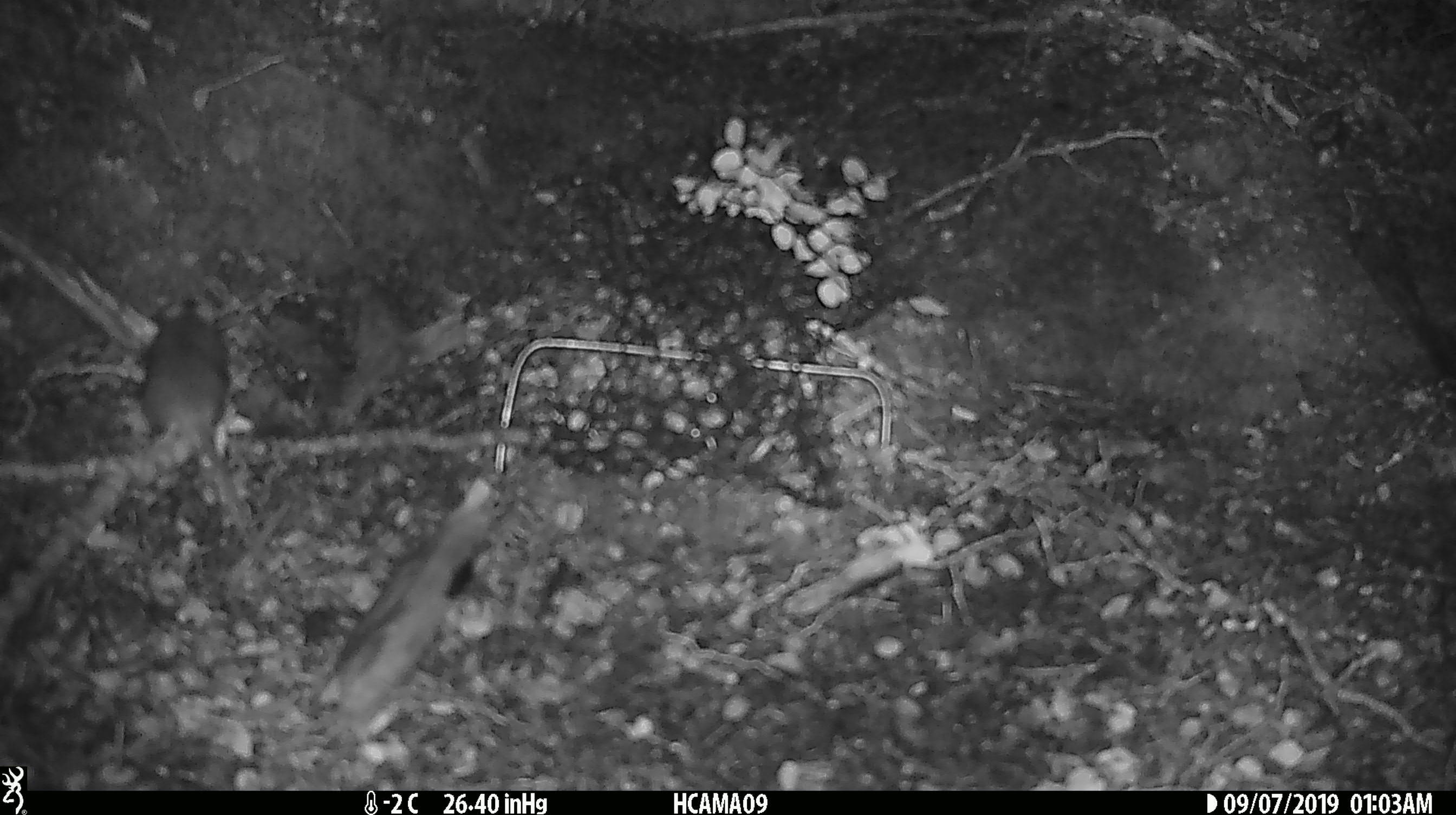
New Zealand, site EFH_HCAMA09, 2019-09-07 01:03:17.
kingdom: Animalia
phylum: Chordata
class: Mammalia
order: Rodentia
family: Muridae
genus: Mus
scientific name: Mus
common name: mouse